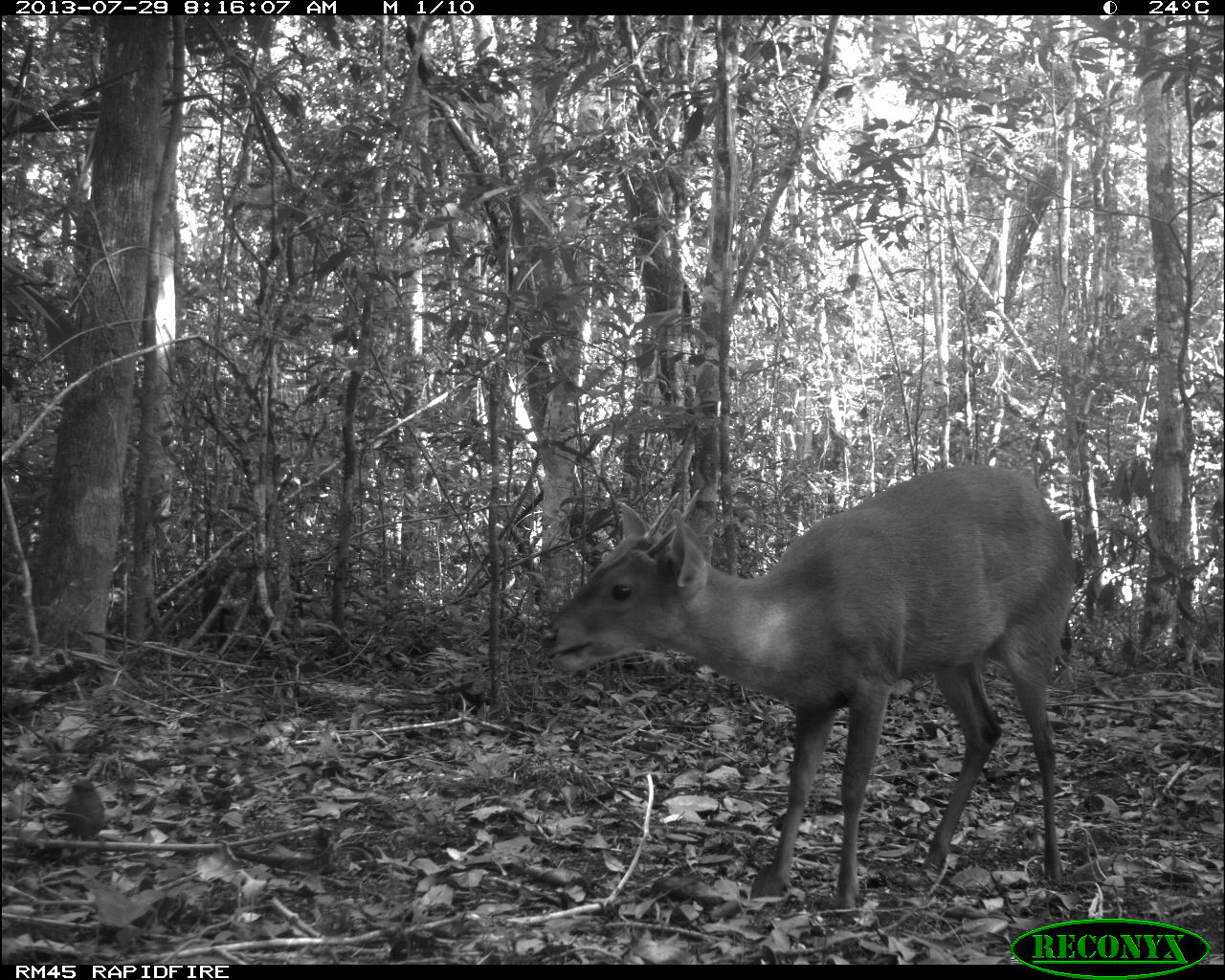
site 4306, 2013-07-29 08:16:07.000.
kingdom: Animalia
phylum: Chordata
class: Mammalia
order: Artiodactyla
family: Cervidae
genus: Mazama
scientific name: Mazama temama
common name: central american red brocket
Mazama temama (central american red brocket), count 1, sex male.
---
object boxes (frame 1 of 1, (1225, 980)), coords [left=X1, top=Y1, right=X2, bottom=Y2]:
mazama temama: [left=537, top=462, right=1077, bottom=916]